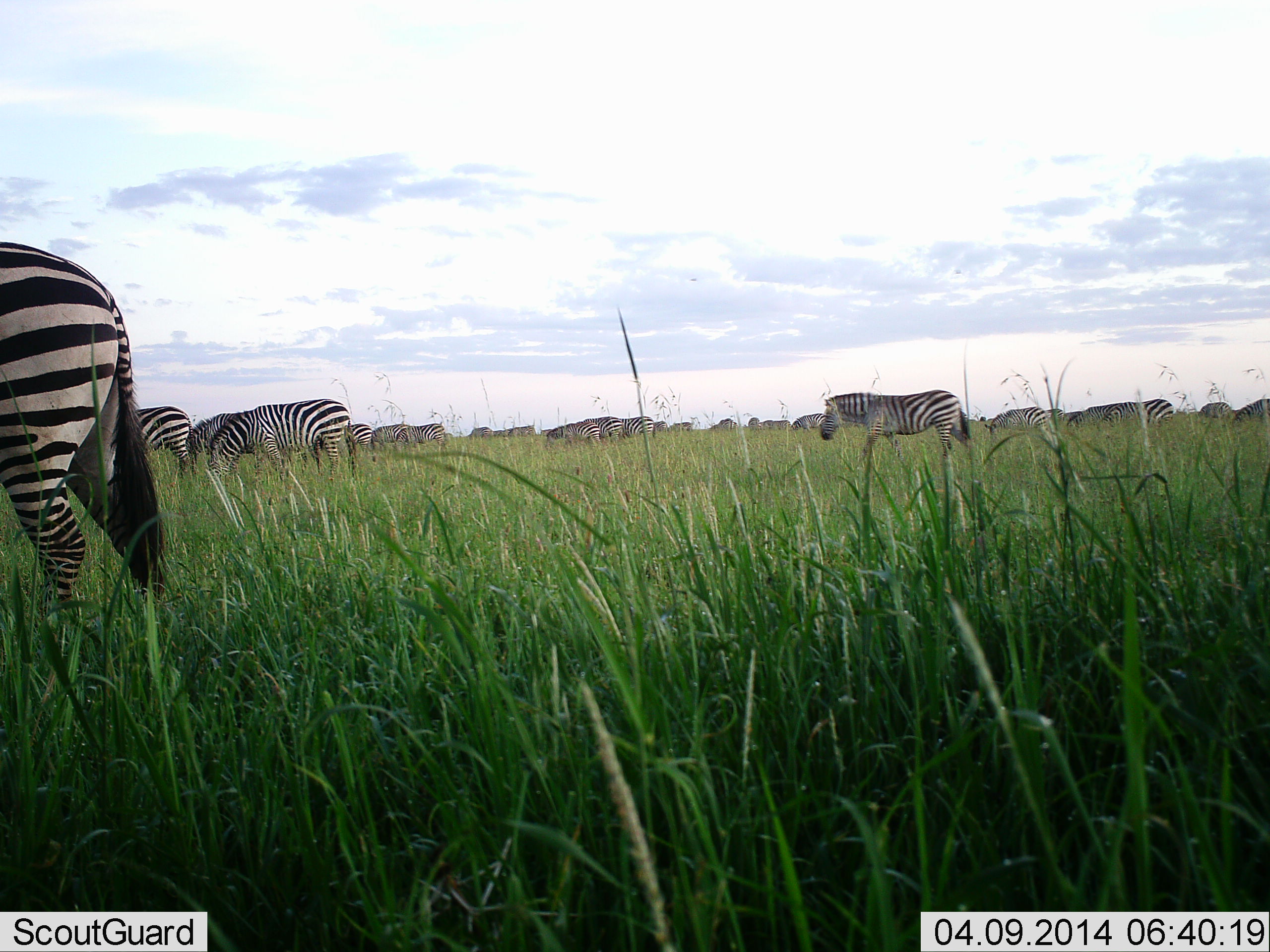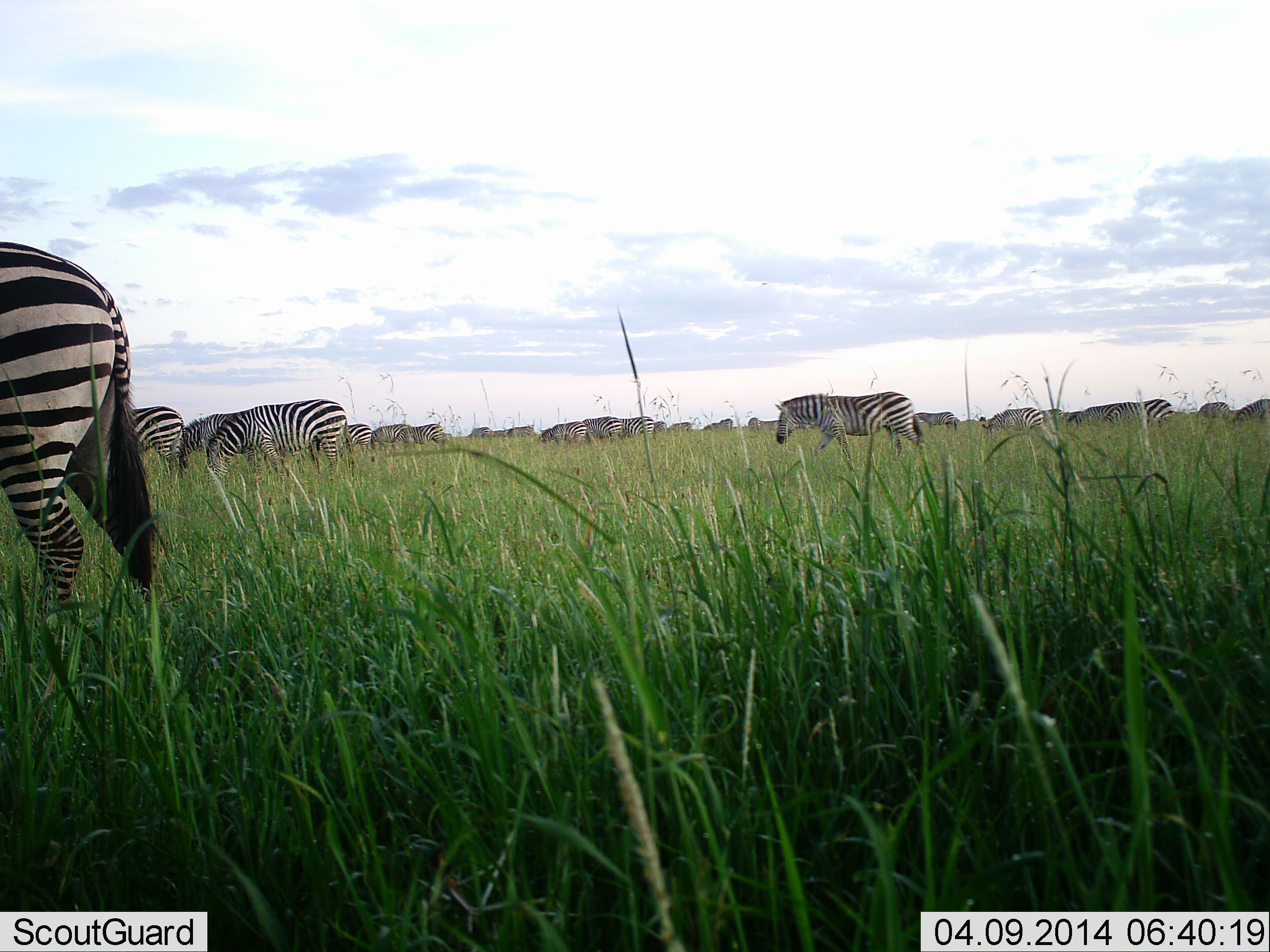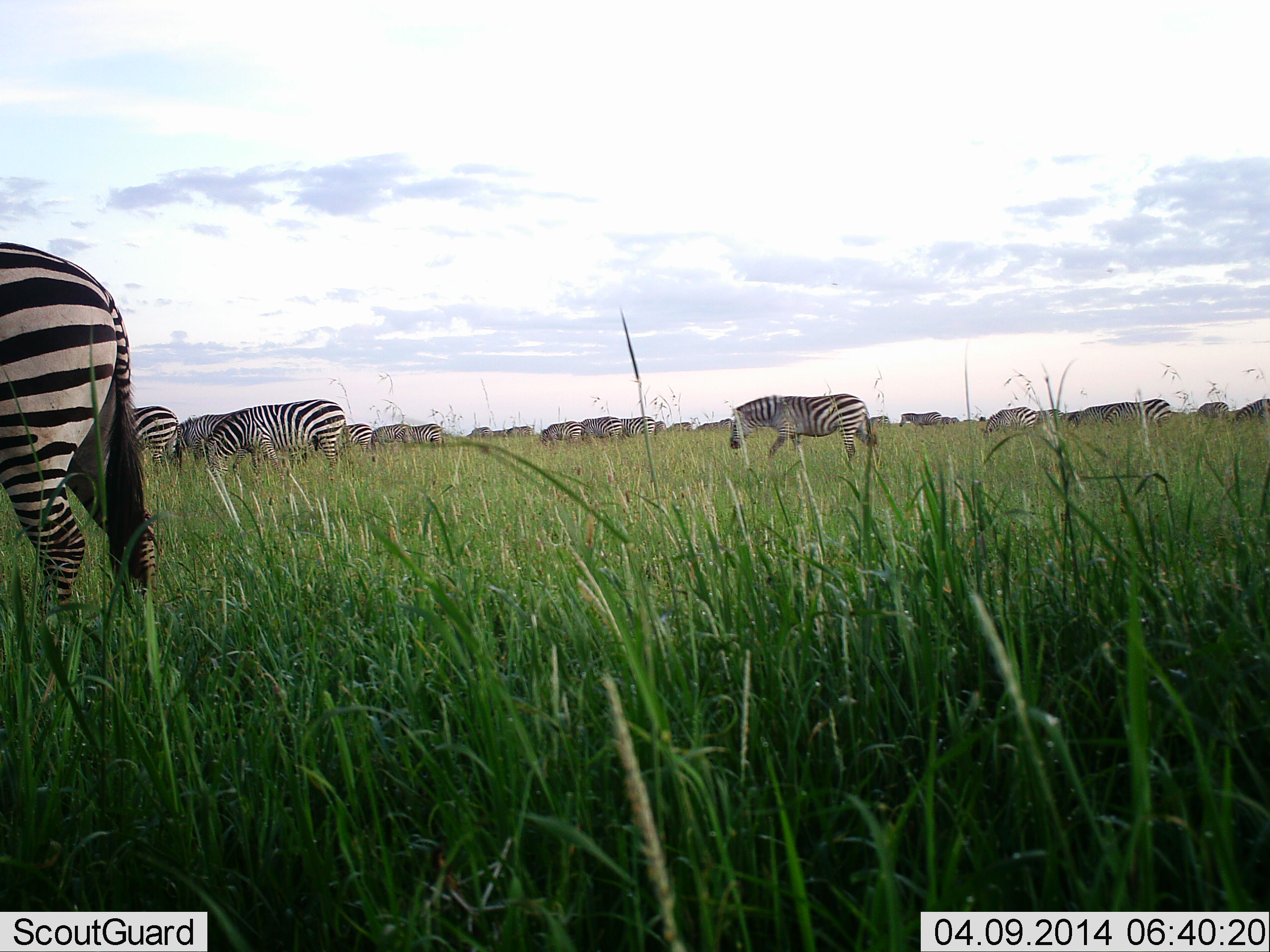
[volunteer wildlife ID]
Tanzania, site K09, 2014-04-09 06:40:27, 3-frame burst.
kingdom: Animalia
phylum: Chordata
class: Mammalia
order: Perissodactyla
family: Equidae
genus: Equus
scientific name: Equus quagga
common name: plains zebra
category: zebra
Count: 11-50.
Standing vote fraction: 30%.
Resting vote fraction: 0%.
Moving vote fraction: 80%.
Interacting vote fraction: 0%.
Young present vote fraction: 0%.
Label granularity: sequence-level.